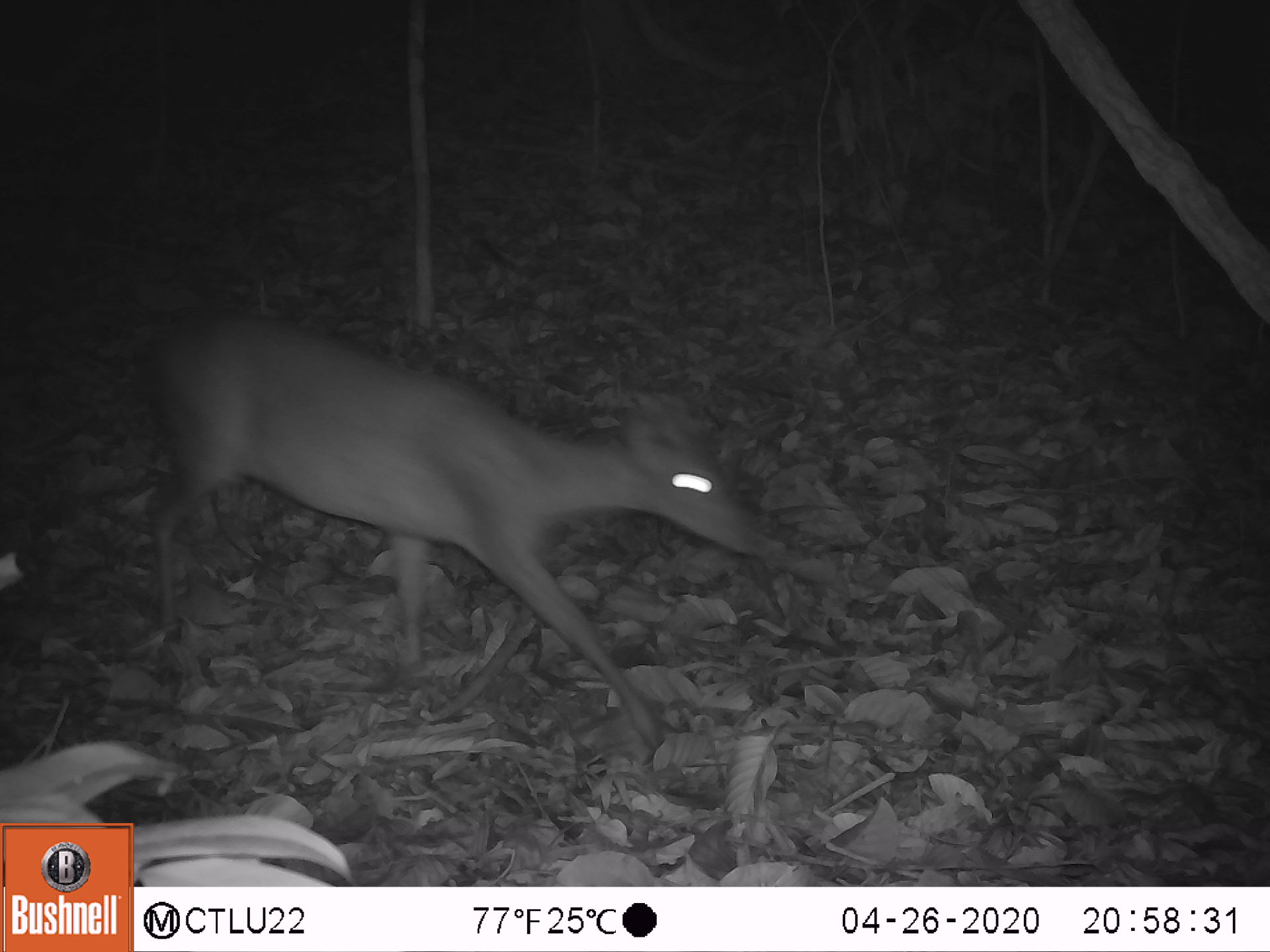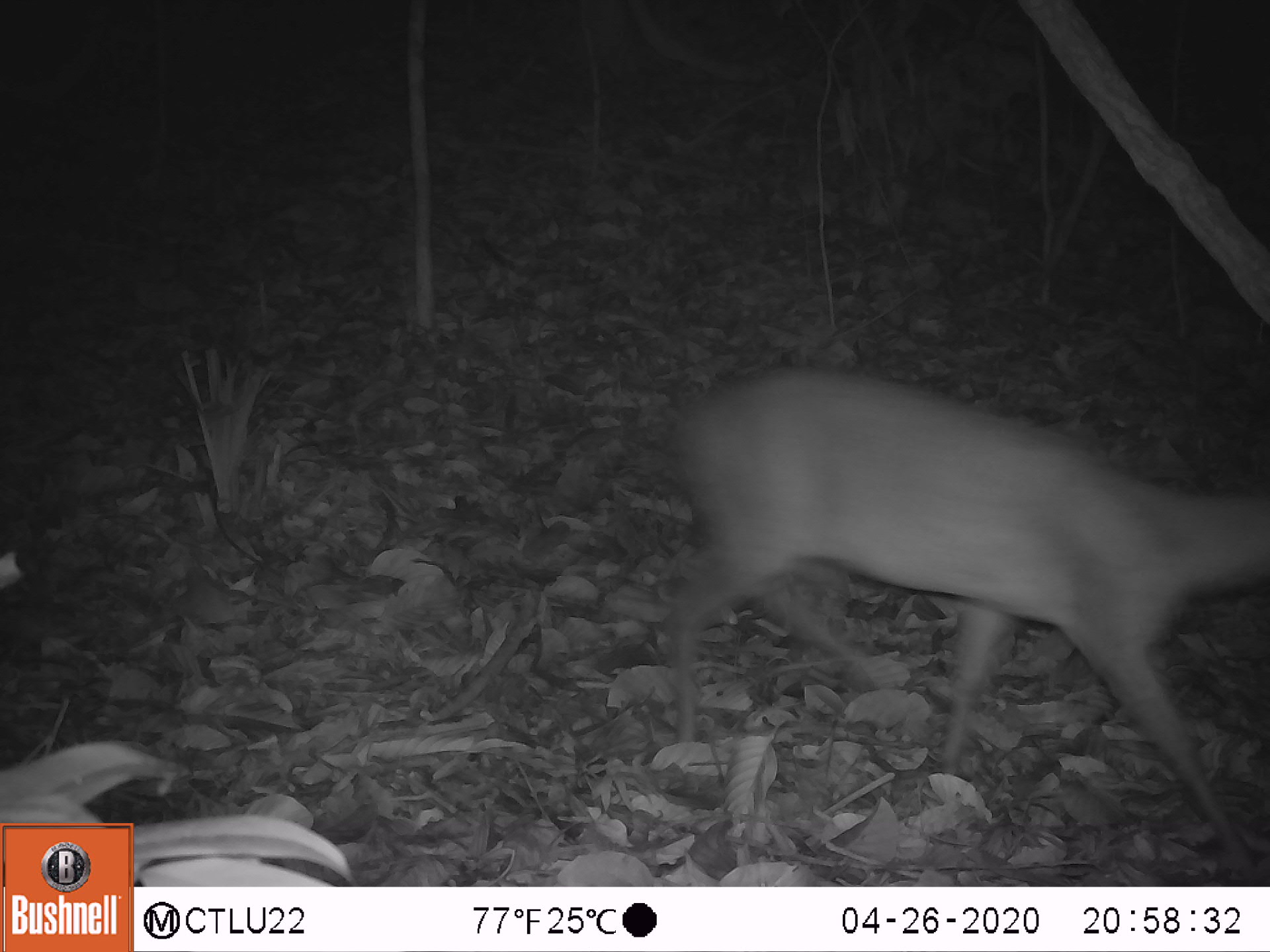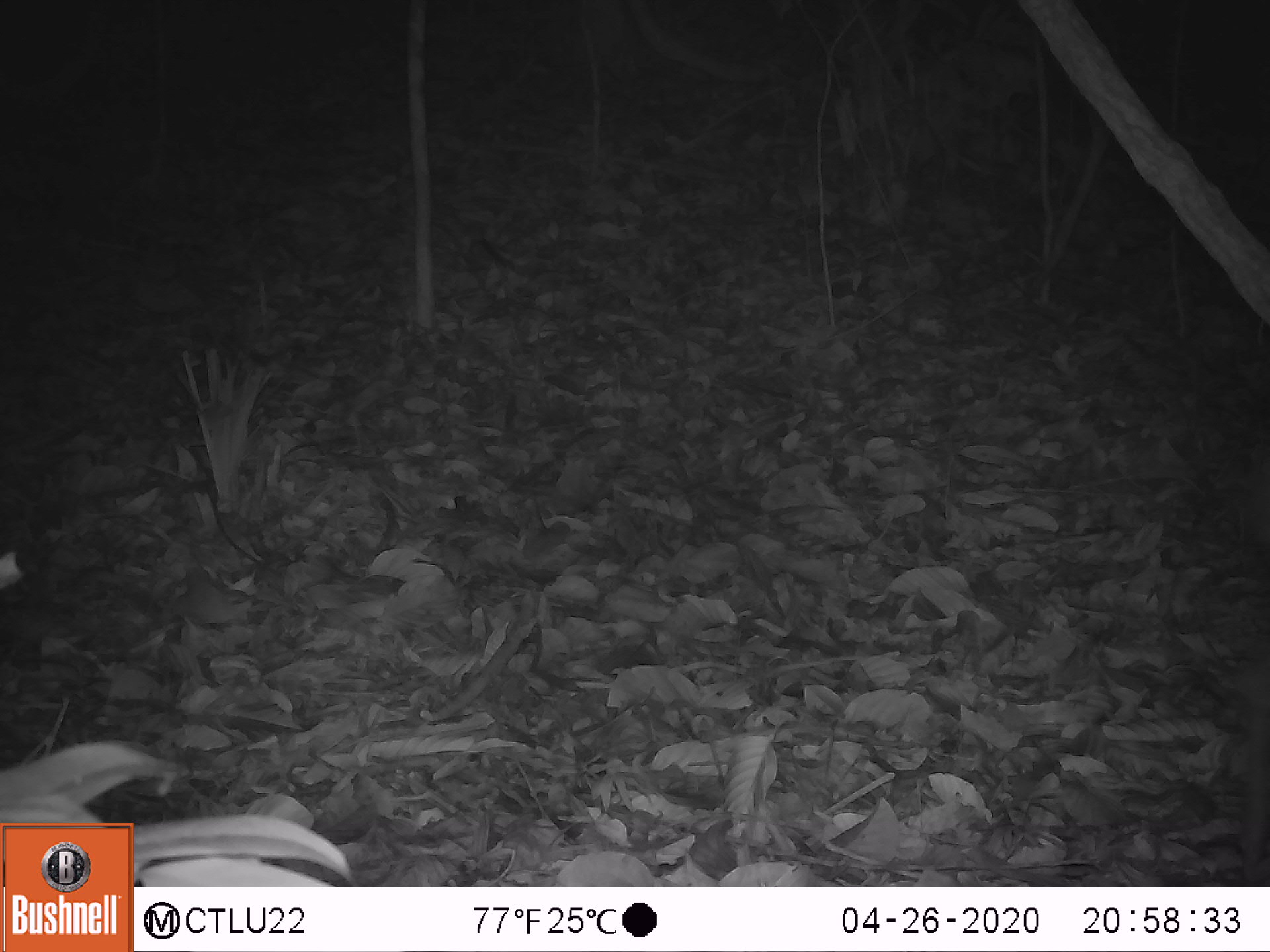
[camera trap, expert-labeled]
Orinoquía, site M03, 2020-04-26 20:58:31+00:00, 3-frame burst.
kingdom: Animalia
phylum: Chordata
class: Mammalia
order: Artiodactyla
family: Cervidae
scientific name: Cervidae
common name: deer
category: unknown cervid